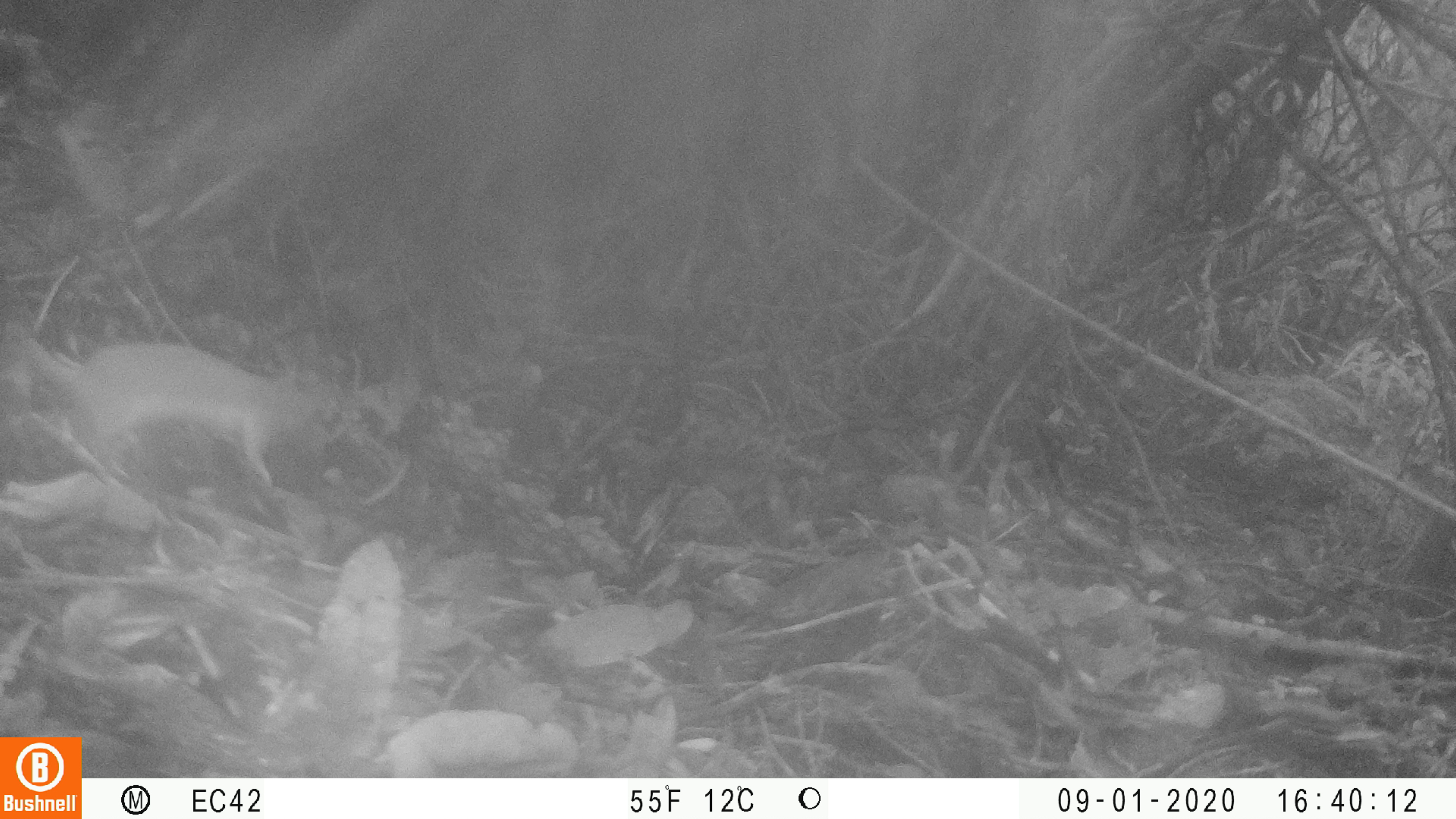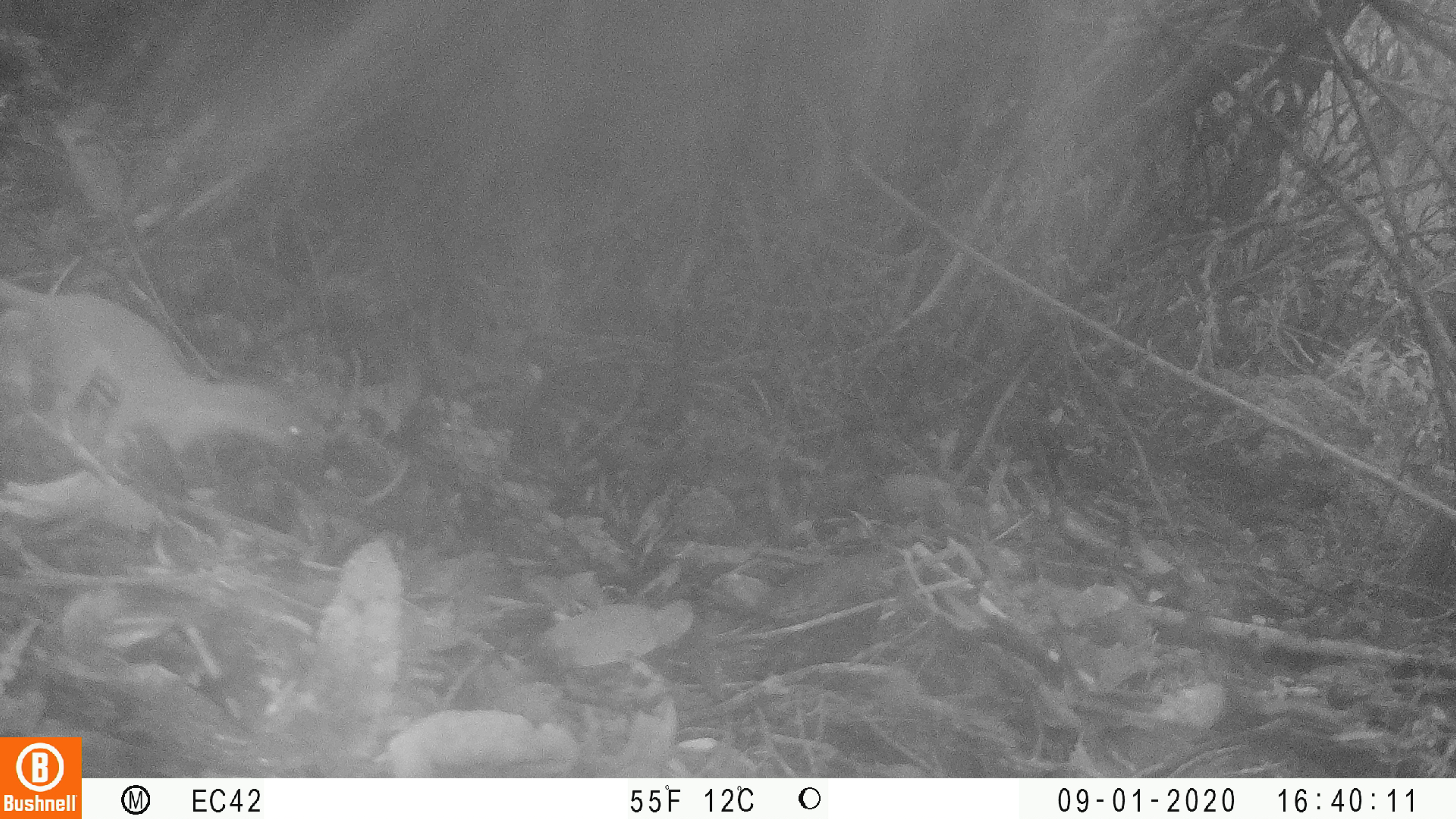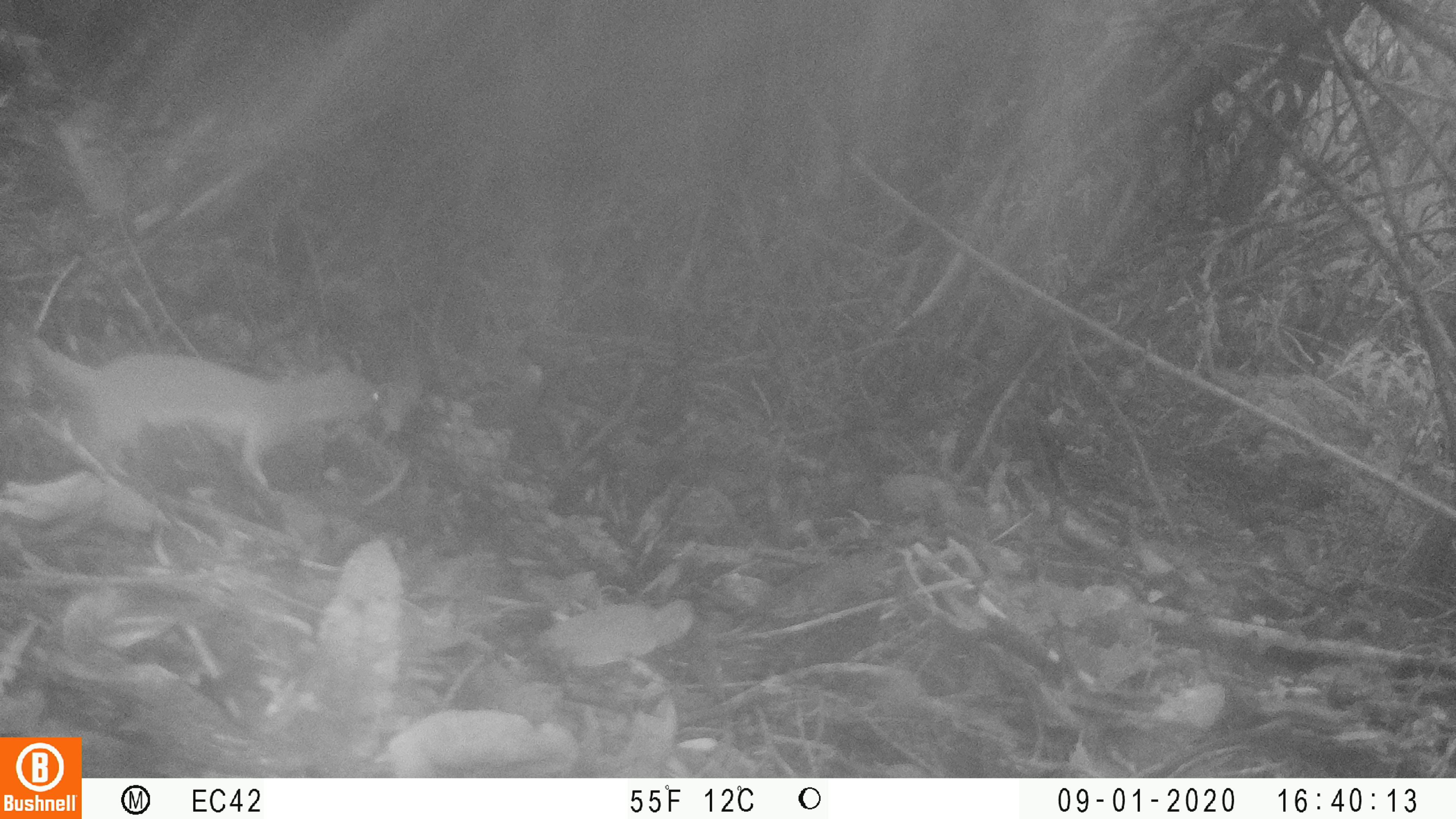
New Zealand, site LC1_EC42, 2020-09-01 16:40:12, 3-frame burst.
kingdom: Animalia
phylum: Chordata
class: Mammalia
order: Carnivora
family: Mustelidae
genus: Mustela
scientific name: Mustela erminea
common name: stoat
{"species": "stoat (Mustela erminea)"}